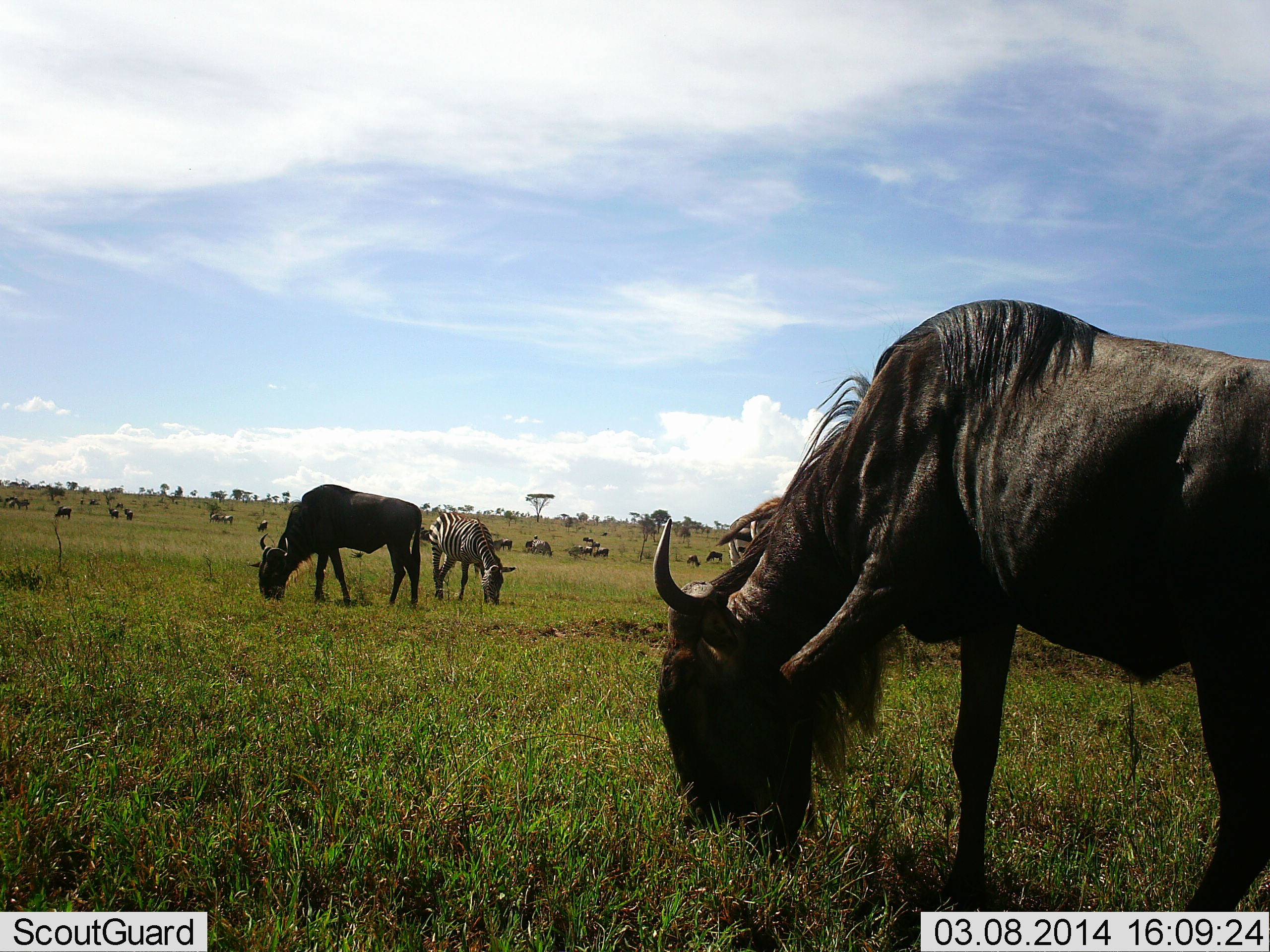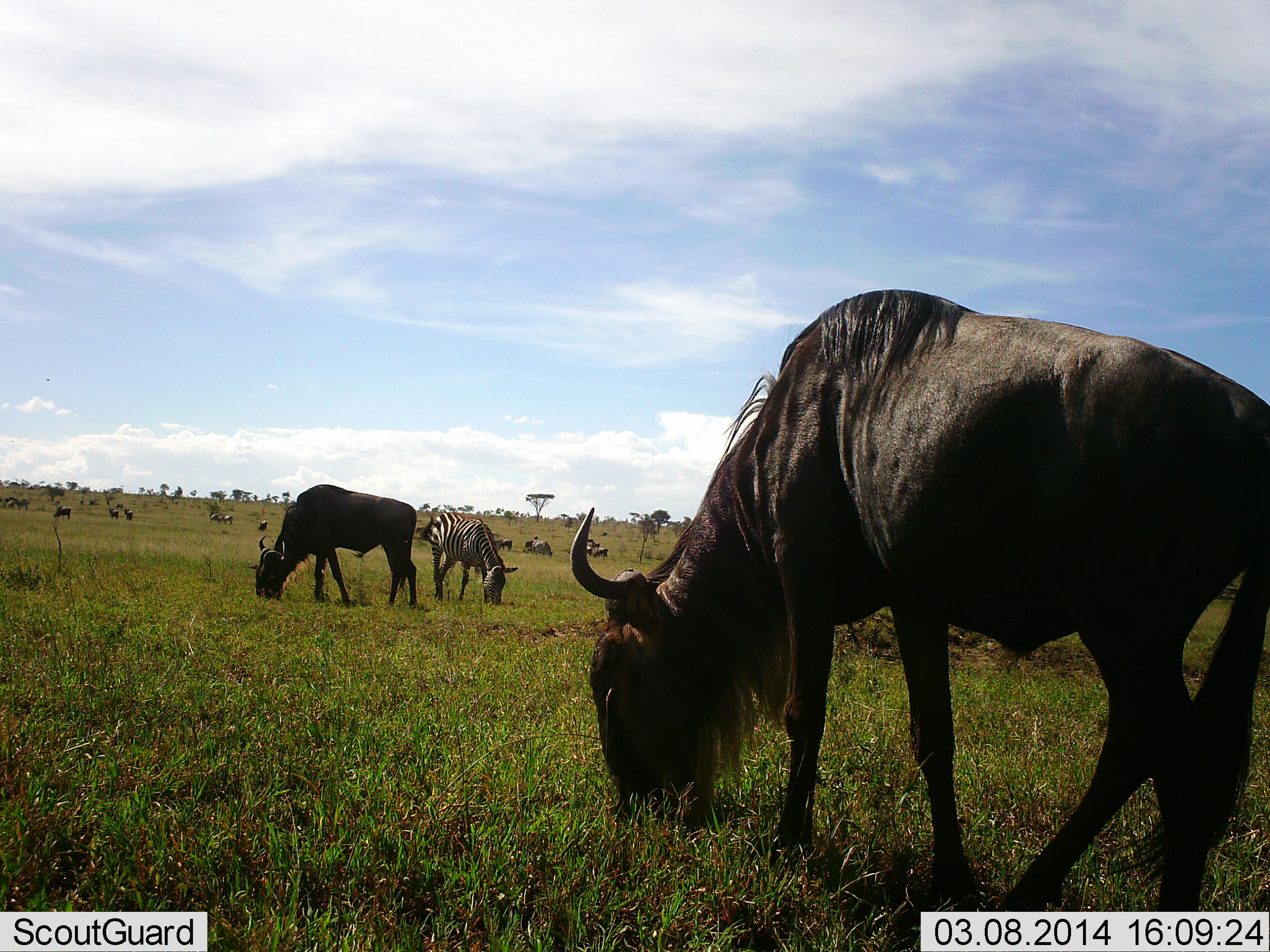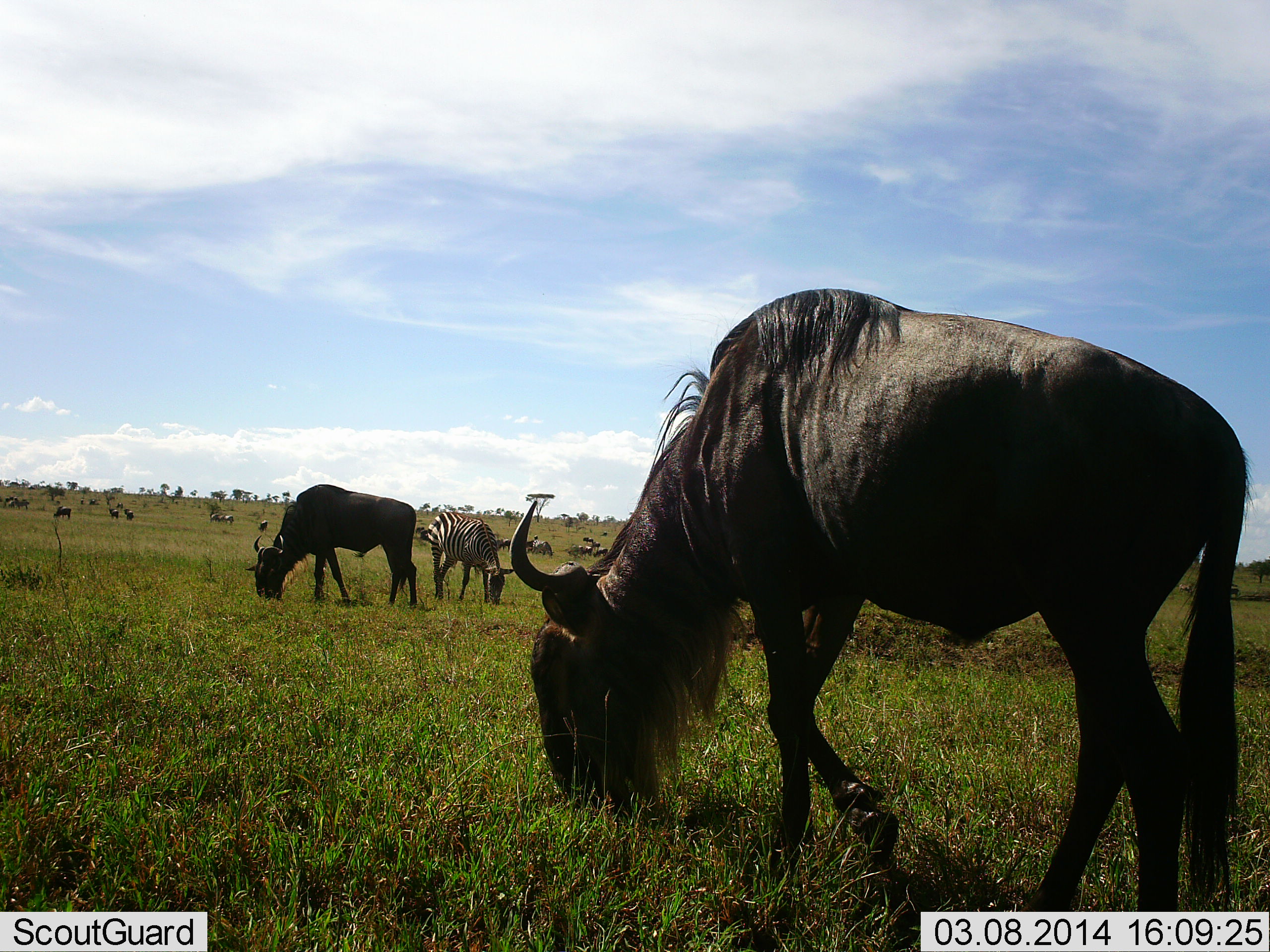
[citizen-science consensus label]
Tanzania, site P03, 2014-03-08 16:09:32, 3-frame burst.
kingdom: Animalia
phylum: Chordata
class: Mammalia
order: Artiodactyla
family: Bovidae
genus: Connochaetes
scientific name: Connochaetes taurinus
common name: blue wildebeest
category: wildebeest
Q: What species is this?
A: Wildebeest (blue wildebeest) (Connochaetes taurinus).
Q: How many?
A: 11-50.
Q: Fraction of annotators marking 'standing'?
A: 27%.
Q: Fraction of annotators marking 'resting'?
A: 5%.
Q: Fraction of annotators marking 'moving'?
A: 15%.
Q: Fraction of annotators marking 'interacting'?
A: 2%.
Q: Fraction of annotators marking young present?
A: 0%.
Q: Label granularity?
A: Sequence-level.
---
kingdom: Animalia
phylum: Chordata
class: Mammalia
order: Perissodactyla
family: Equidae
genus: Equus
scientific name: Equus quagga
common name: plains zebra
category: zebra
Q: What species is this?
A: Zebra (plains zebra) (Equus quagga).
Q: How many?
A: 1.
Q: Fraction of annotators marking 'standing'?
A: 25%.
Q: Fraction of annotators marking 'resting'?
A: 3%.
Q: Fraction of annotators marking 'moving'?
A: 0%.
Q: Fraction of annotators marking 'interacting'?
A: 3%.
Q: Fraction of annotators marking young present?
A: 0%.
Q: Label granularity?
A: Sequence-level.